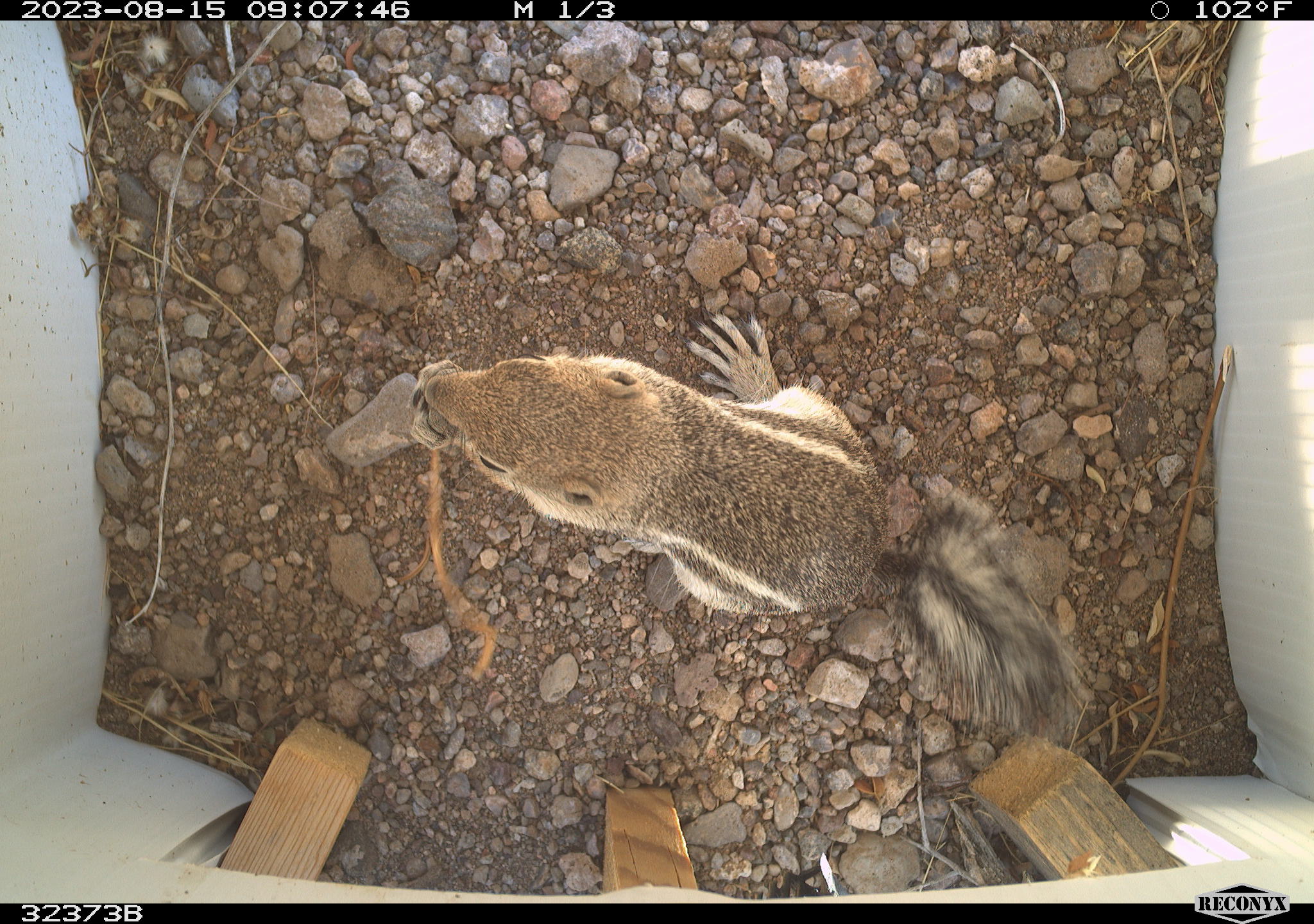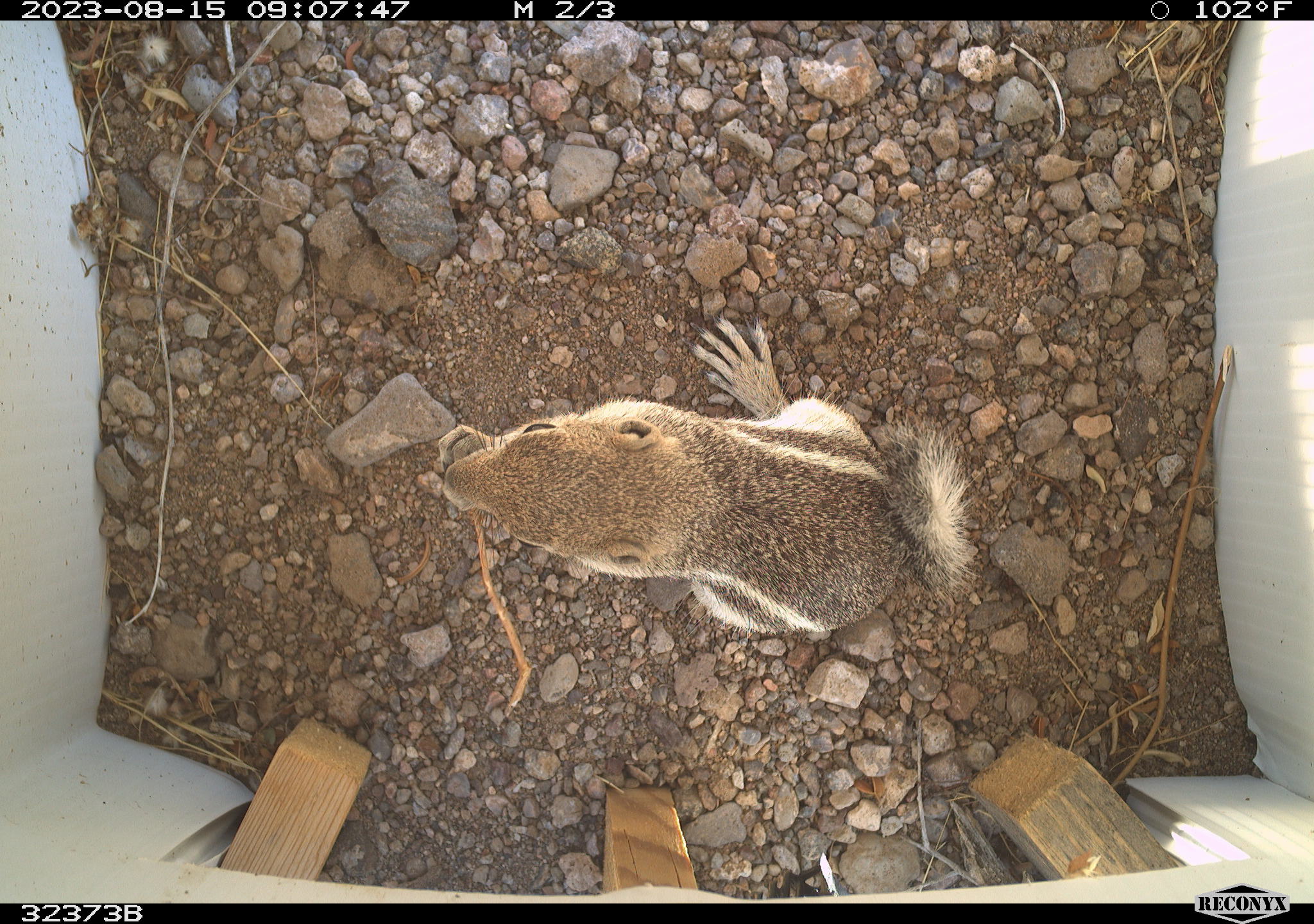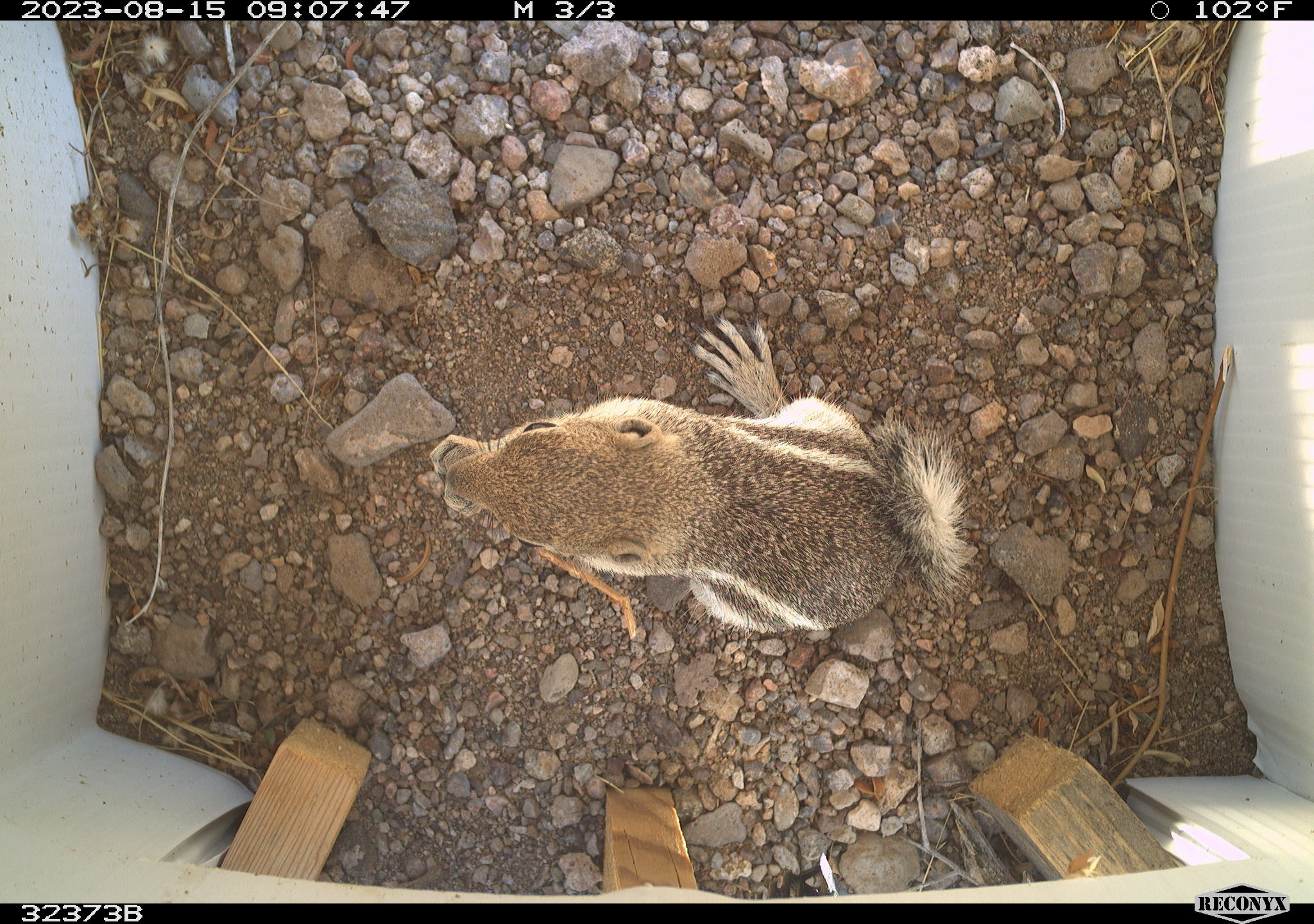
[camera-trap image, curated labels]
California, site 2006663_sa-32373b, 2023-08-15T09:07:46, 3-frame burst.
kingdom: Animalia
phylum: Chordata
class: Mammalia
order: Rodentia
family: Sciuridae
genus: Ammospermophilus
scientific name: Ammospermophilus leucurus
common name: white-tailed antelope squirrel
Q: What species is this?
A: White-tailed antelope squirrel (Ammospermophilus leucurus).